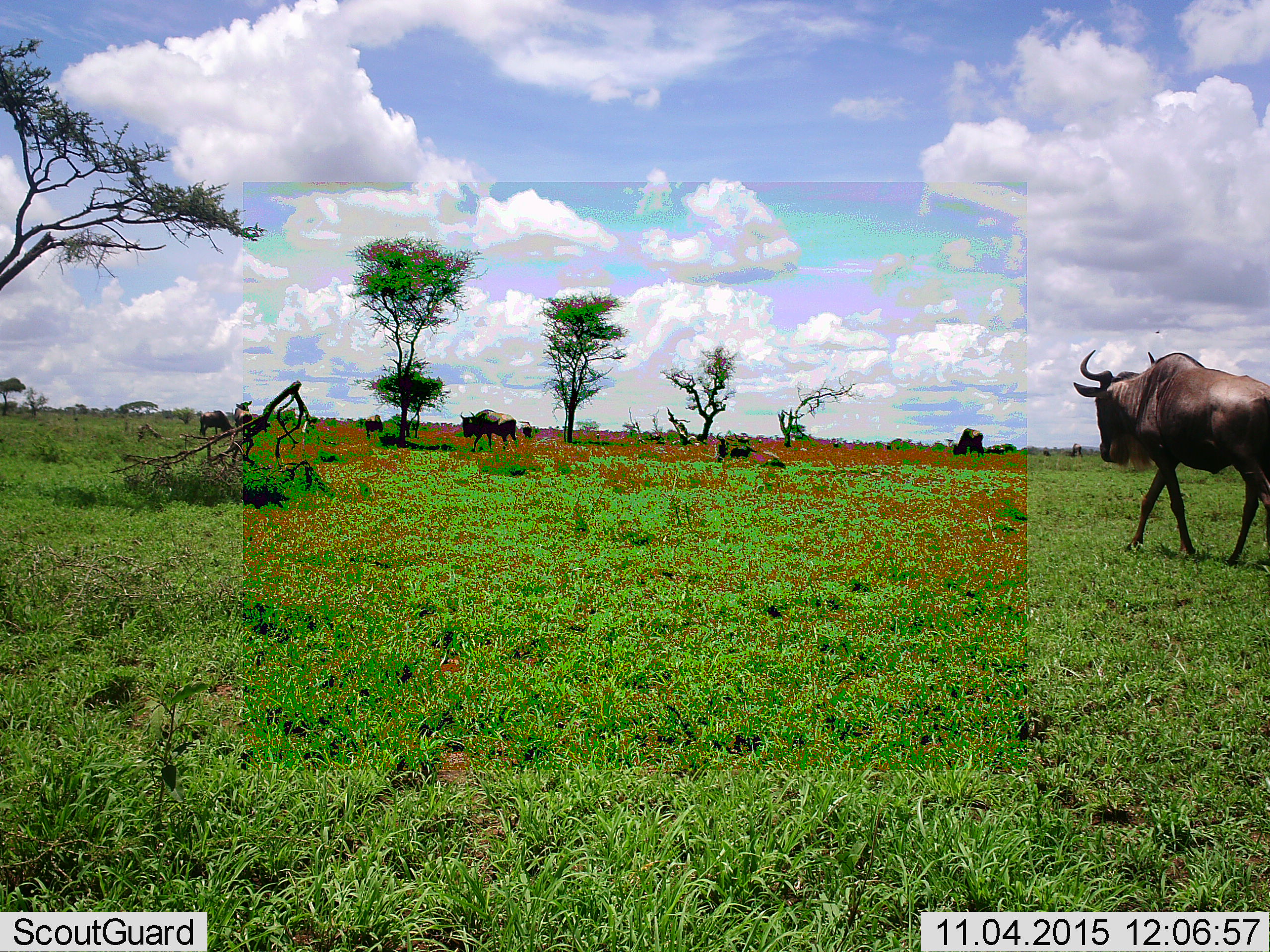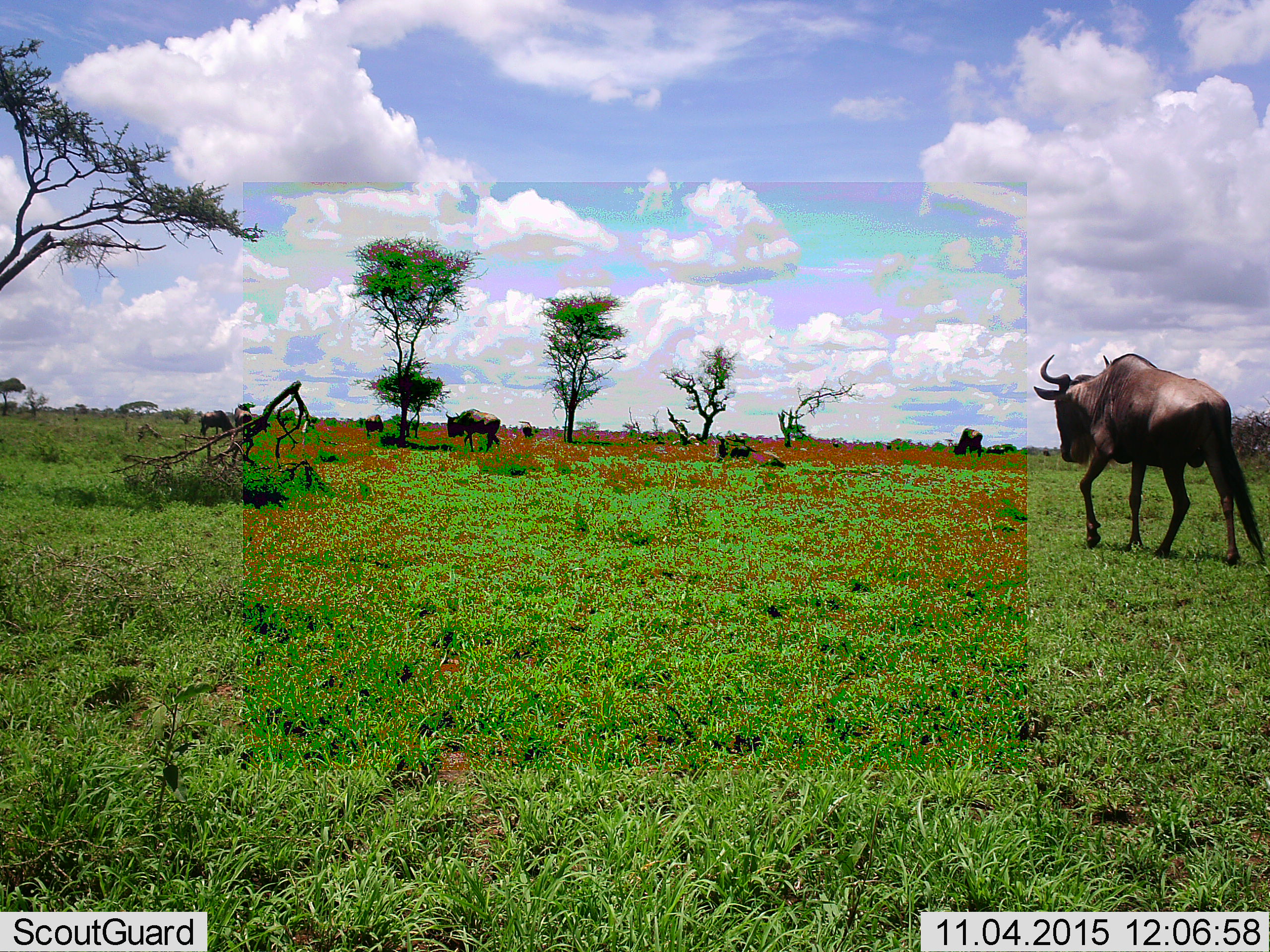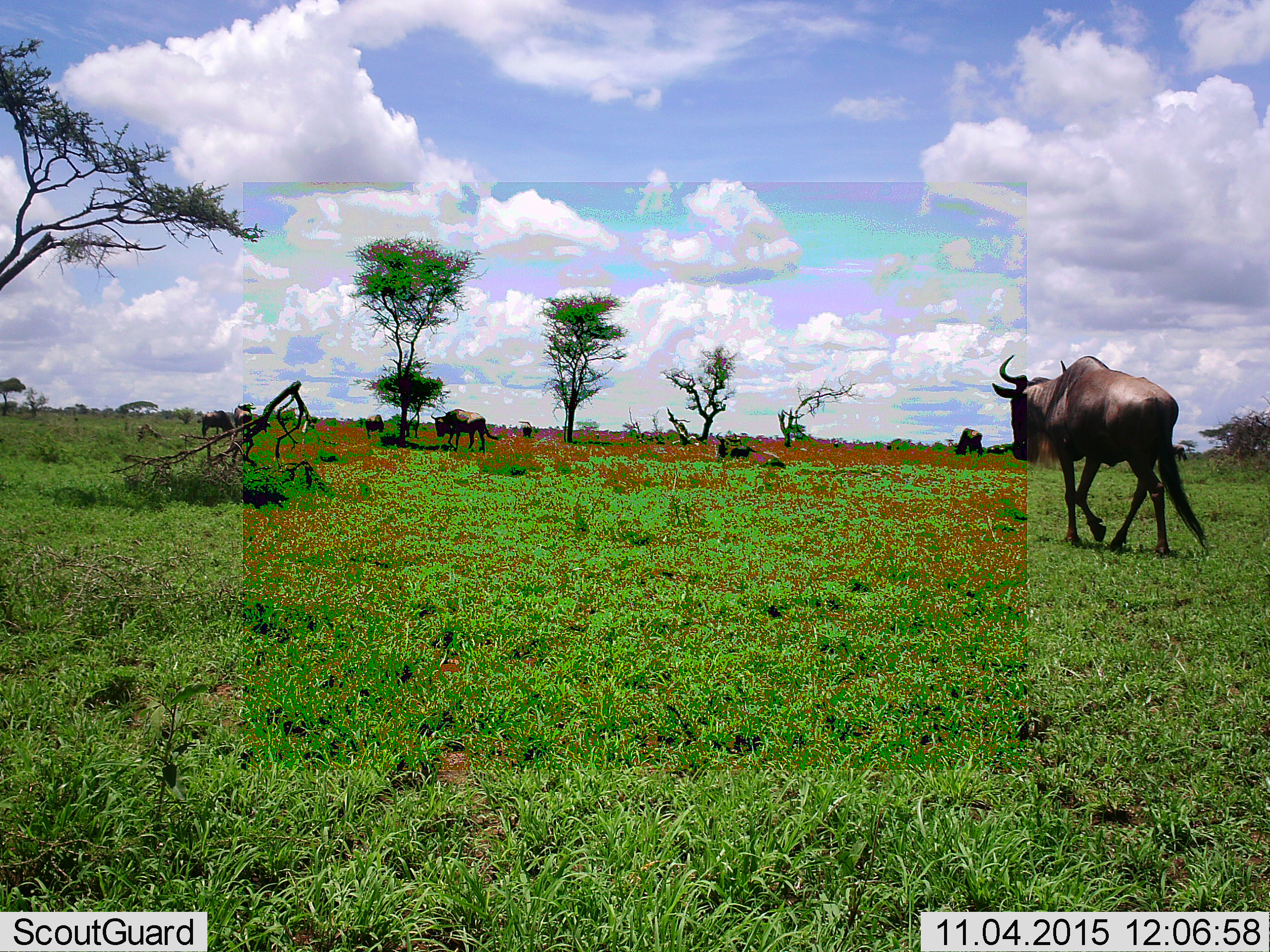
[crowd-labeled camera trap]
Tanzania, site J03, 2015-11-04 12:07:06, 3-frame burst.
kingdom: Animalia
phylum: Chordata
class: Mammalia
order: Artiodactyla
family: Bovidae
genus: Connochaetes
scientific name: Connochaetes taurinus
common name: blue wildebeest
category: wildebeest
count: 8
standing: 22%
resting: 22%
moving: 100%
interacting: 0%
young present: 0%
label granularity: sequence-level